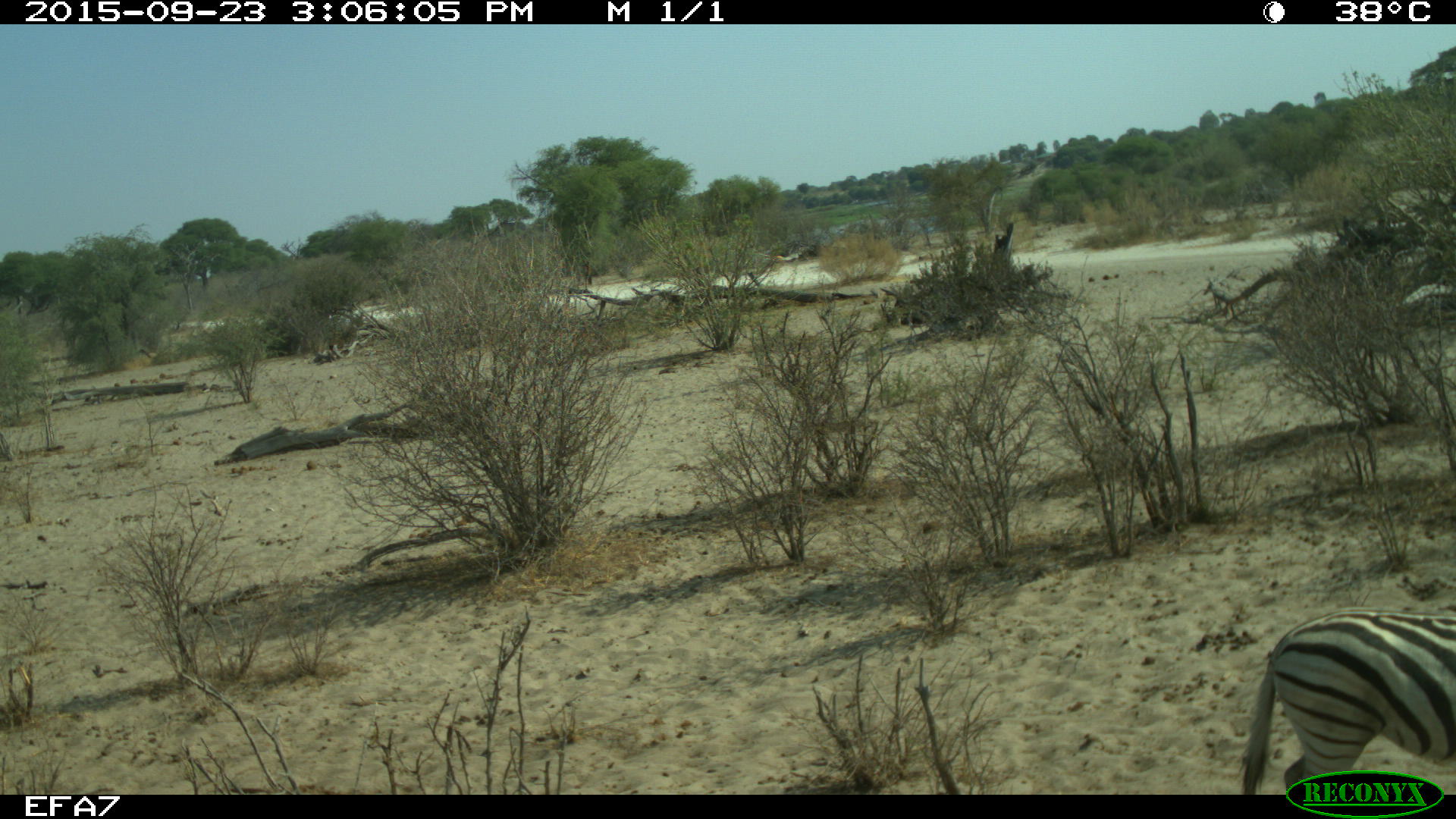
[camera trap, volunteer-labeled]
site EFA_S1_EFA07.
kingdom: Animalia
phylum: Chordata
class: Mammalia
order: Perissodactyla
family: Equidae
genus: Equus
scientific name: Equus quagga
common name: plains zebra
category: zebraplains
Zebraplains (plains zebra) (Equus quagga), count 1. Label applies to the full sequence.